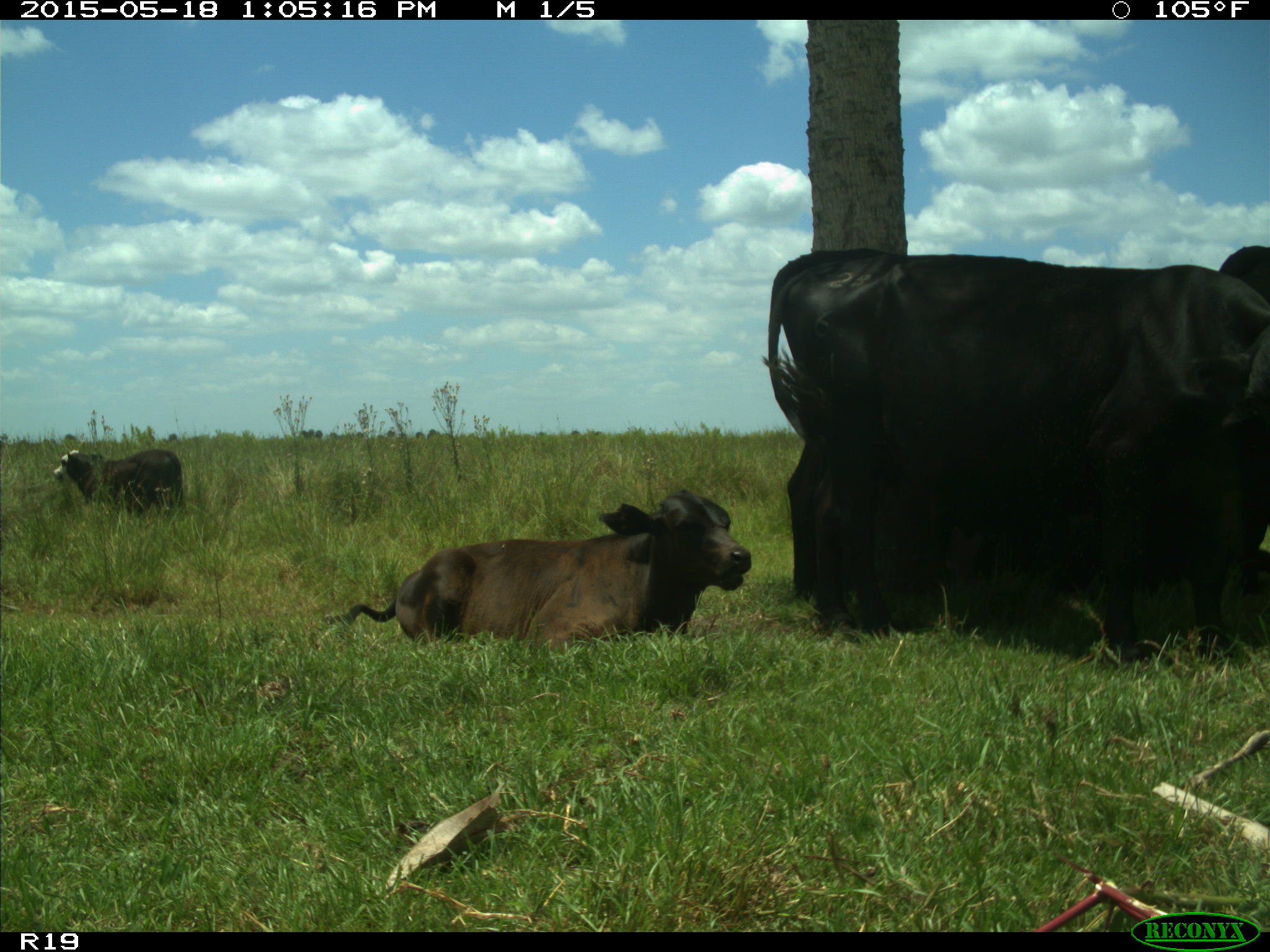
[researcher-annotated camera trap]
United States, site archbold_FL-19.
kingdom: Animalia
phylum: Chordata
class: Mammalia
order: Artiodactyla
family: Bovidae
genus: Bos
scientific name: Bos taurus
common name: domestic cow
Bos taurus (domestic cow).